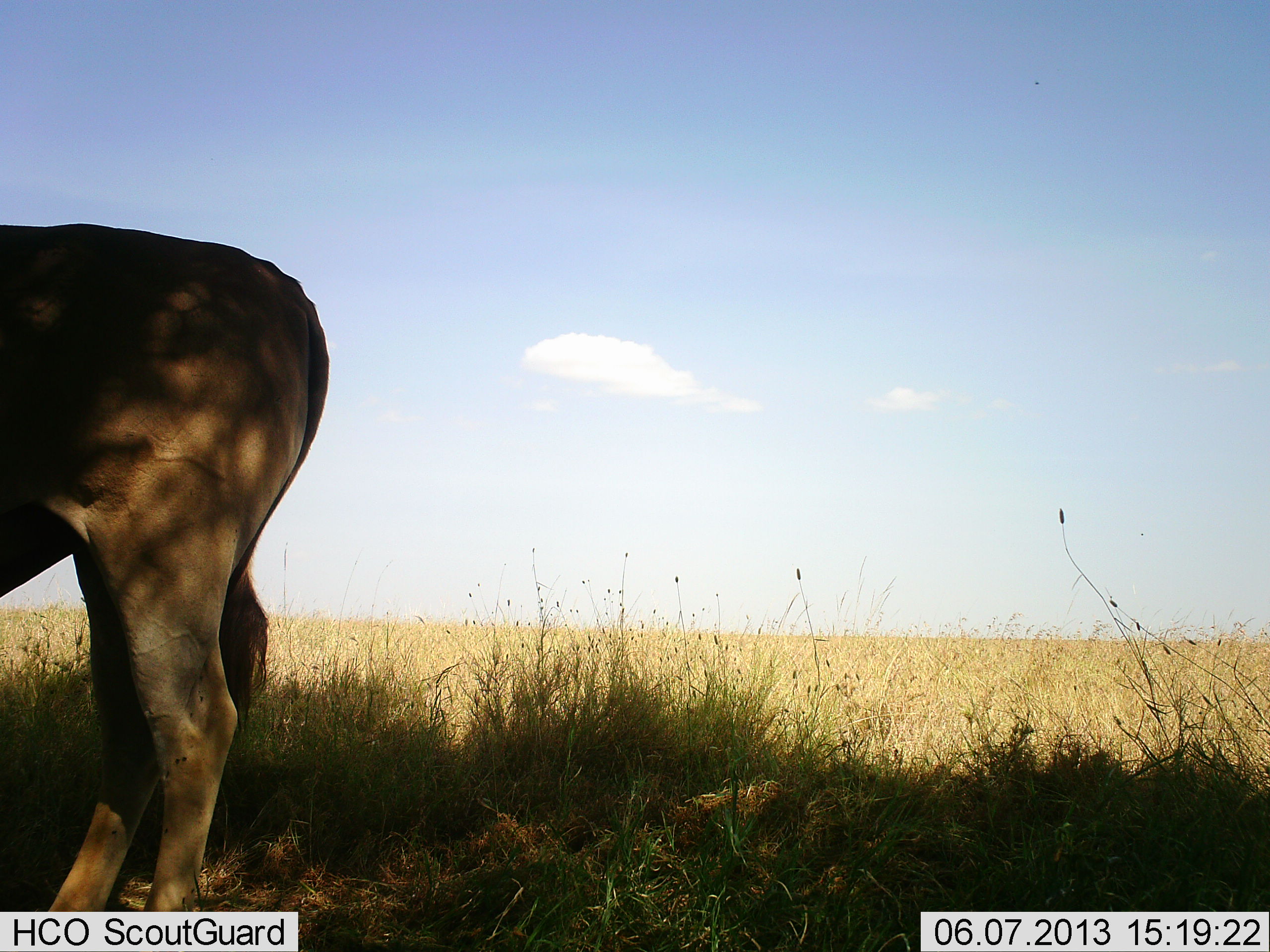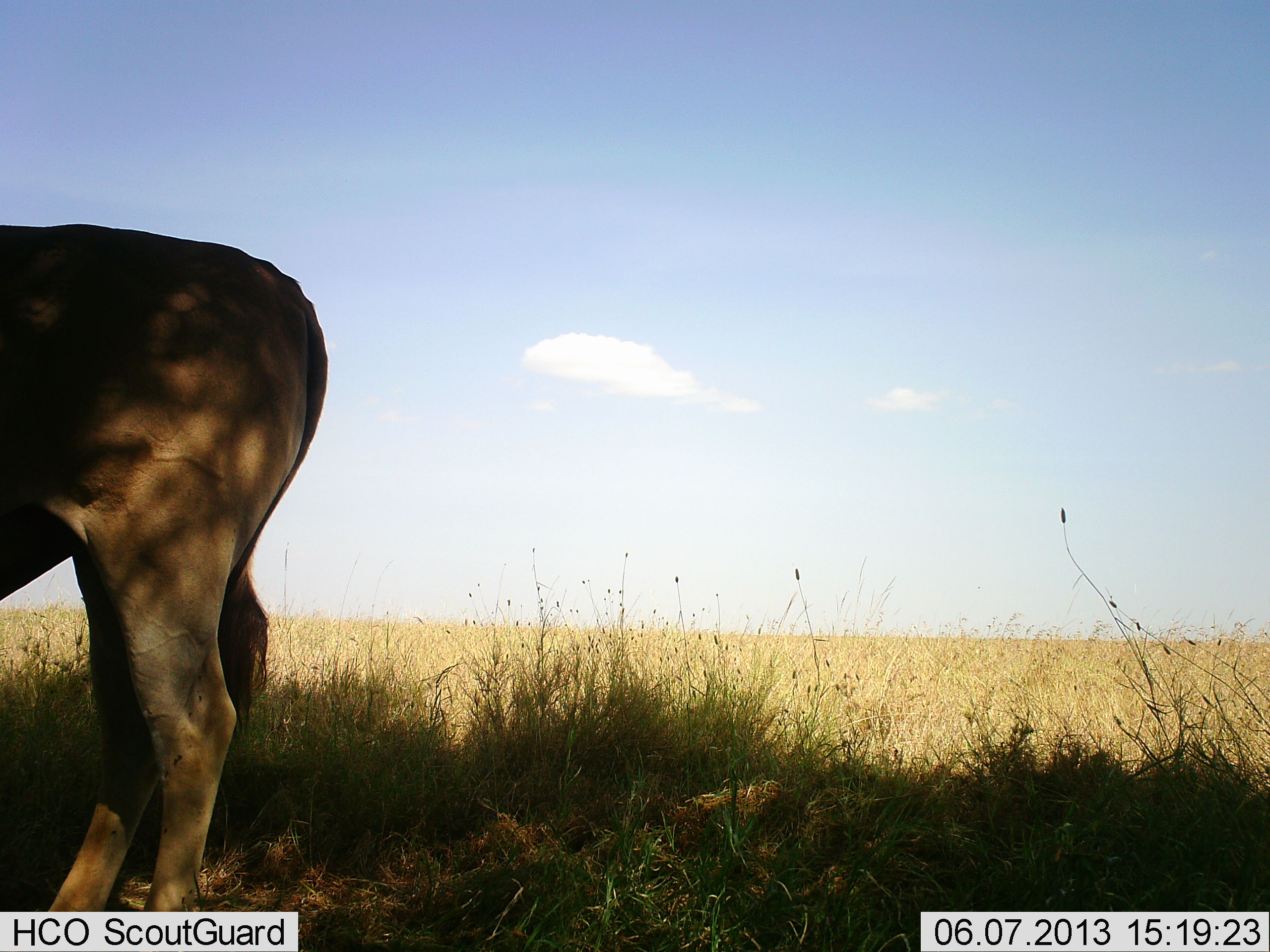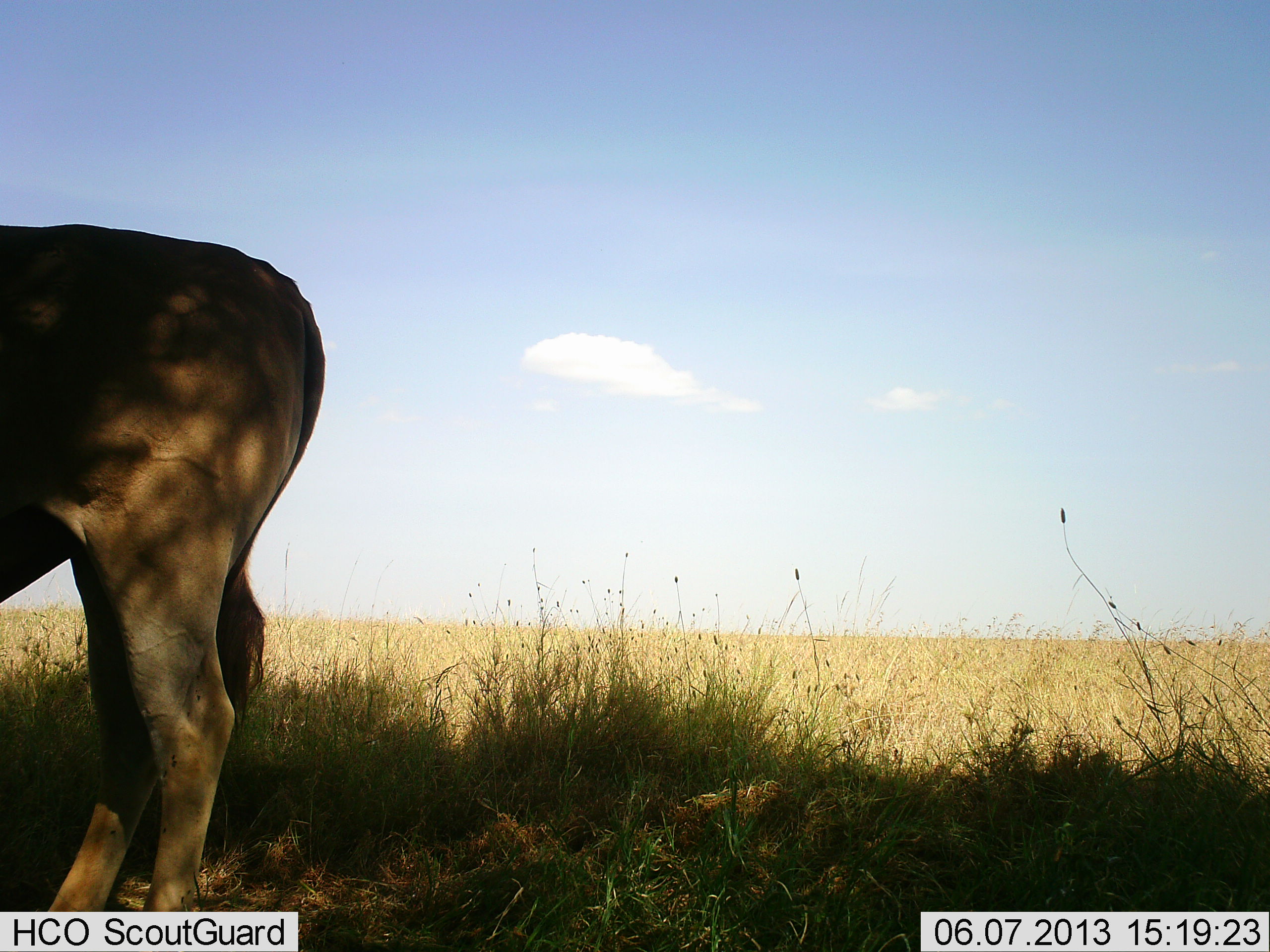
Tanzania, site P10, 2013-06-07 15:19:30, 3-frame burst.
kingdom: Animalia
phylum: Chordata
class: Mammalia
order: Artiodactyla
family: Bovidae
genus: Alcelaphus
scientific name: Alcelaphus buselaphus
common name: hartebeest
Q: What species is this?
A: Hartebeest (Alcelaphus buselaphus).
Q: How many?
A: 1.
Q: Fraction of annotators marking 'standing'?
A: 100%.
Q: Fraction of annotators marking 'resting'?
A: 0%.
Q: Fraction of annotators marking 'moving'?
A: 0%.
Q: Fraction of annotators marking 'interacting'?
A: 0%.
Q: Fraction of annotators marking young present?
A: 0%.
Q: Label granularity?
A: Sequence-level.